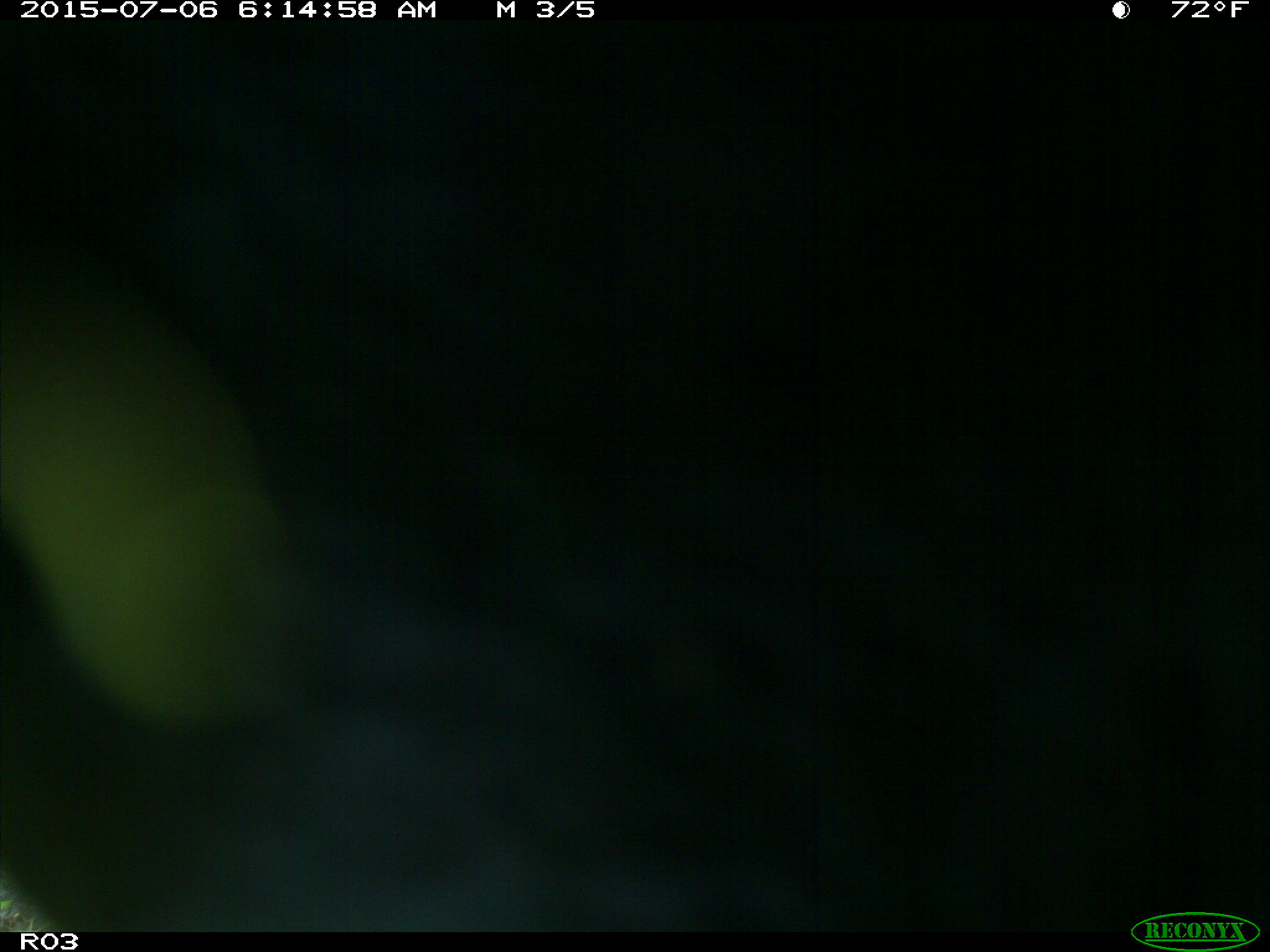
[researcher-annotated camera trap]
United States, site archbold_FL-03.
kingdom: Animalia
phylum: Chordata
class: Mammalia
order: Artiodactyla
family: Bovidae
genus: Bos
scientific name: Bos taurus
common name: domestic cow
Bos taurus (domestic cow).